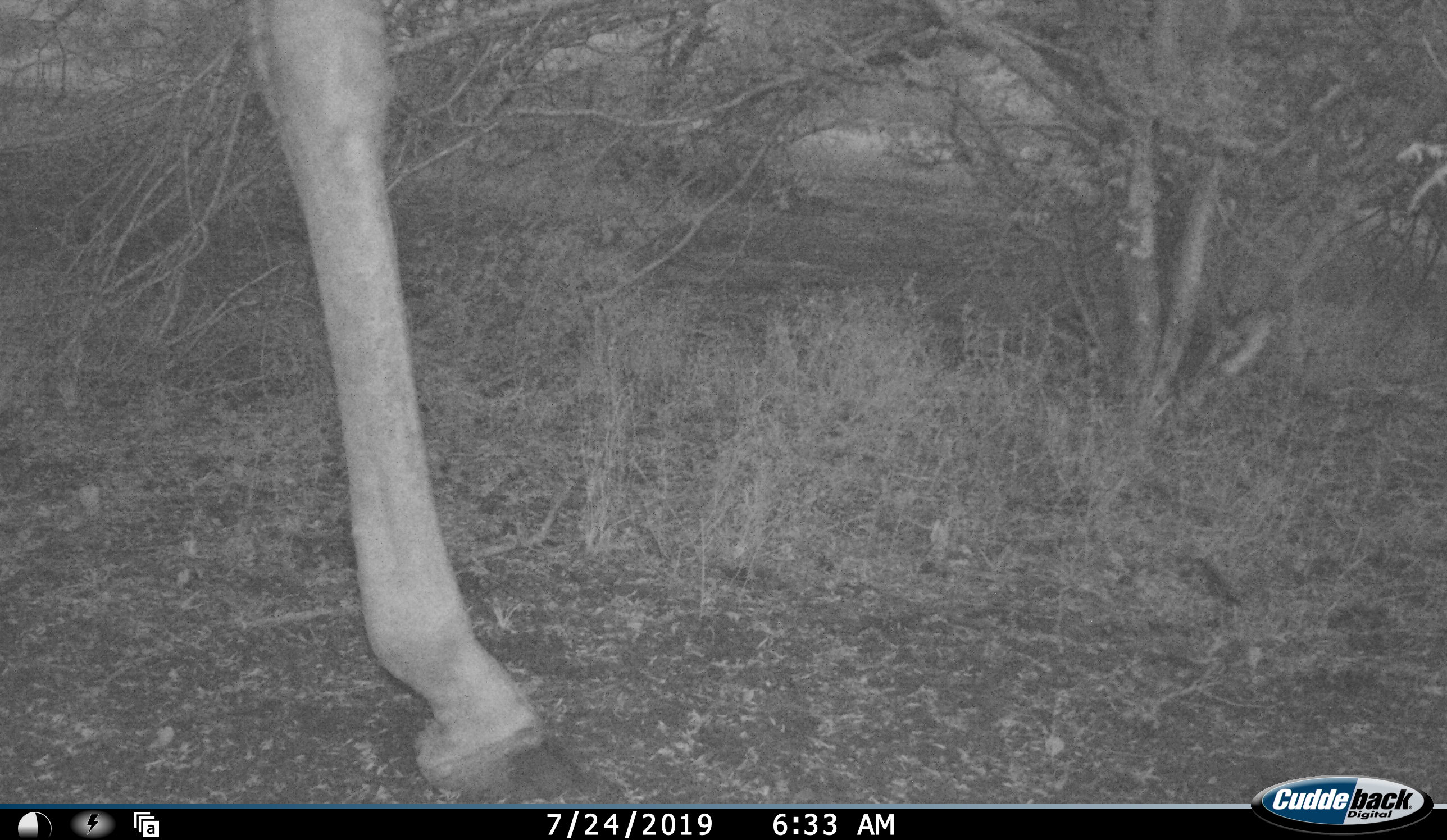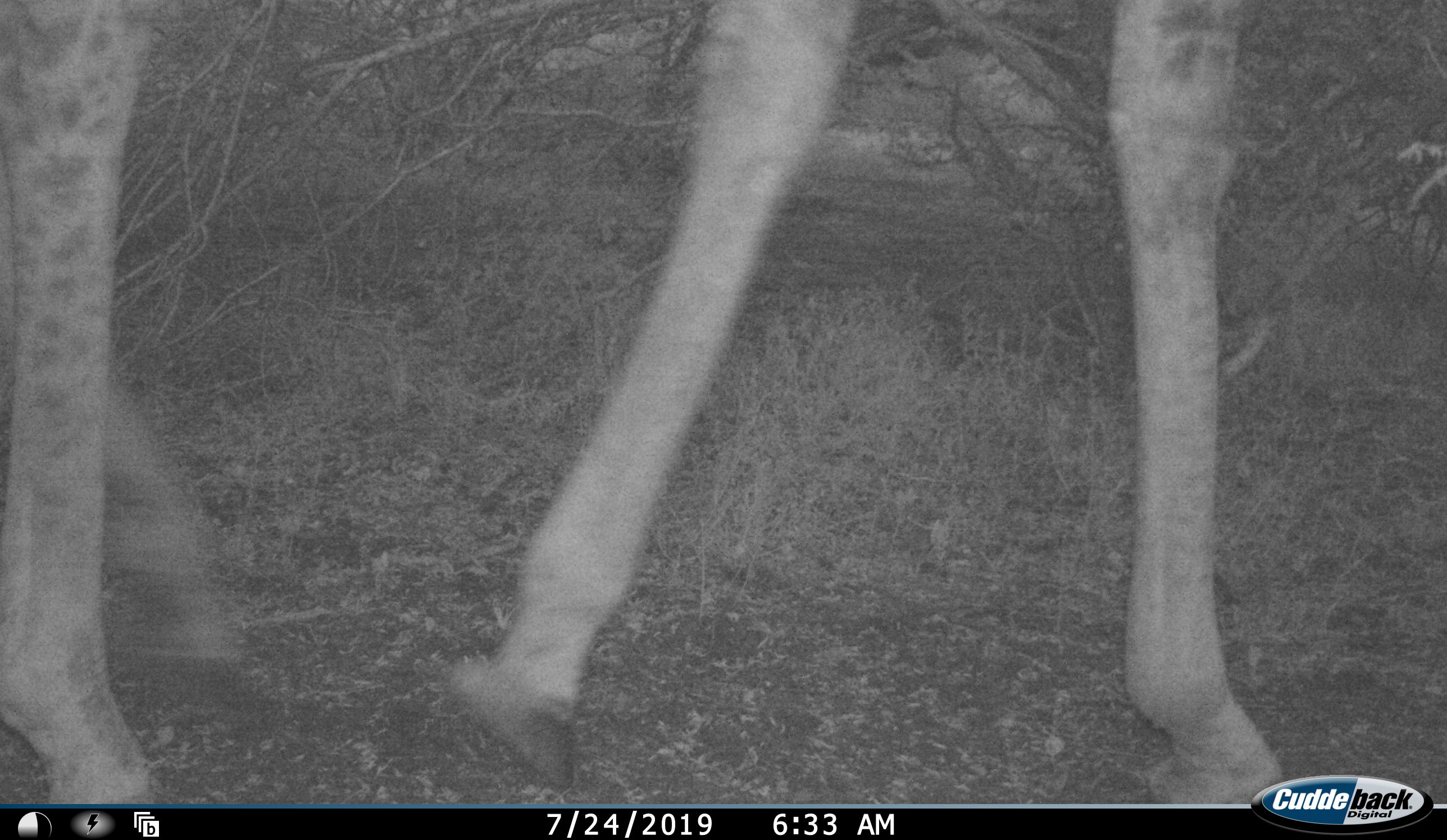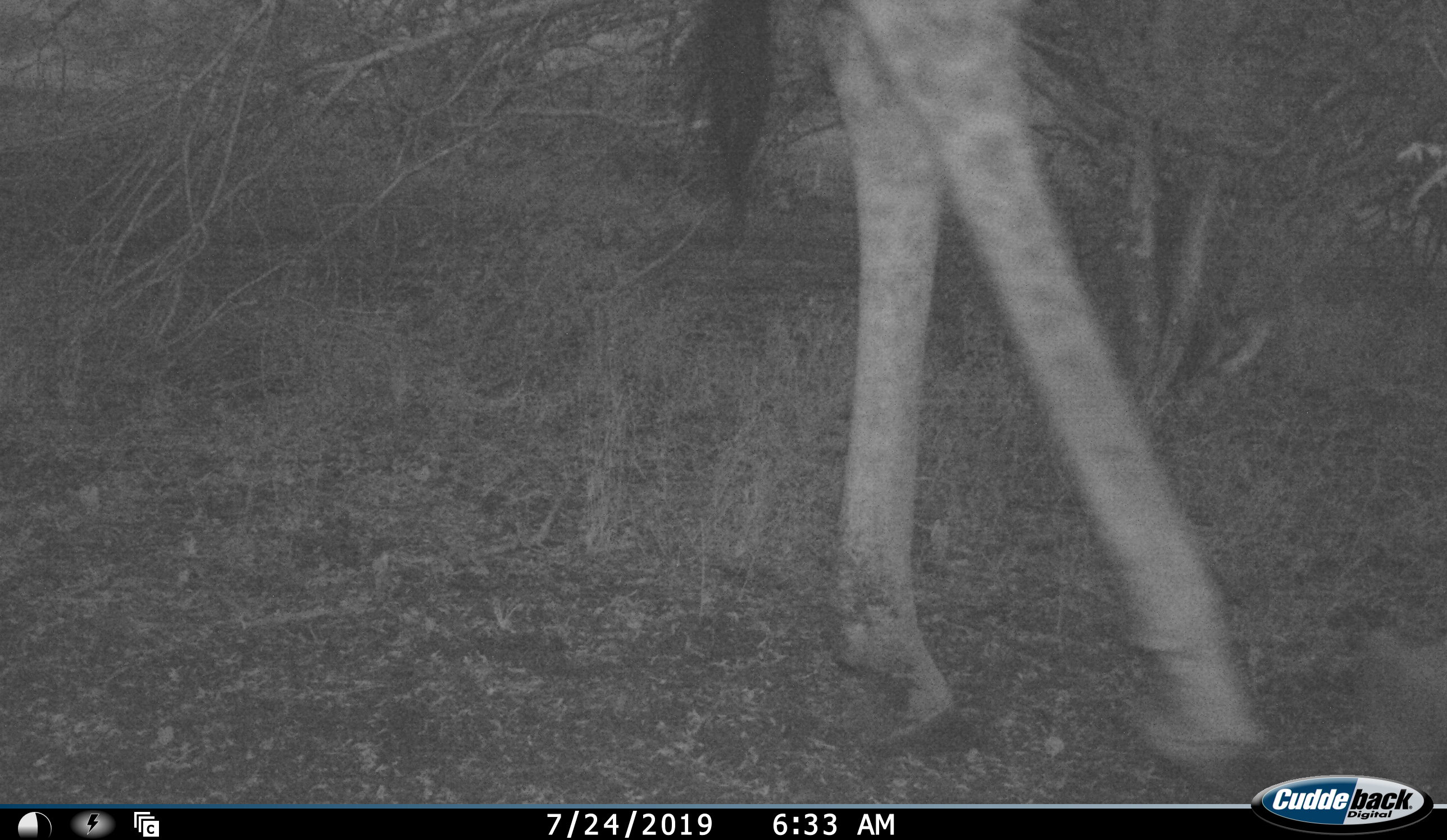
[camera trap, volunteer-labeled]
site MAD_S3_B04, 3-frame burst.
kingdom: Animalia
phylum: Chordata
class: Mammalia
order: Artiodactyla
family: Giraffidae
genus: Giraffa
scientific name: Giraffa camelopardalis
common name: giraffe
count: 1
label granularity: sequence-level